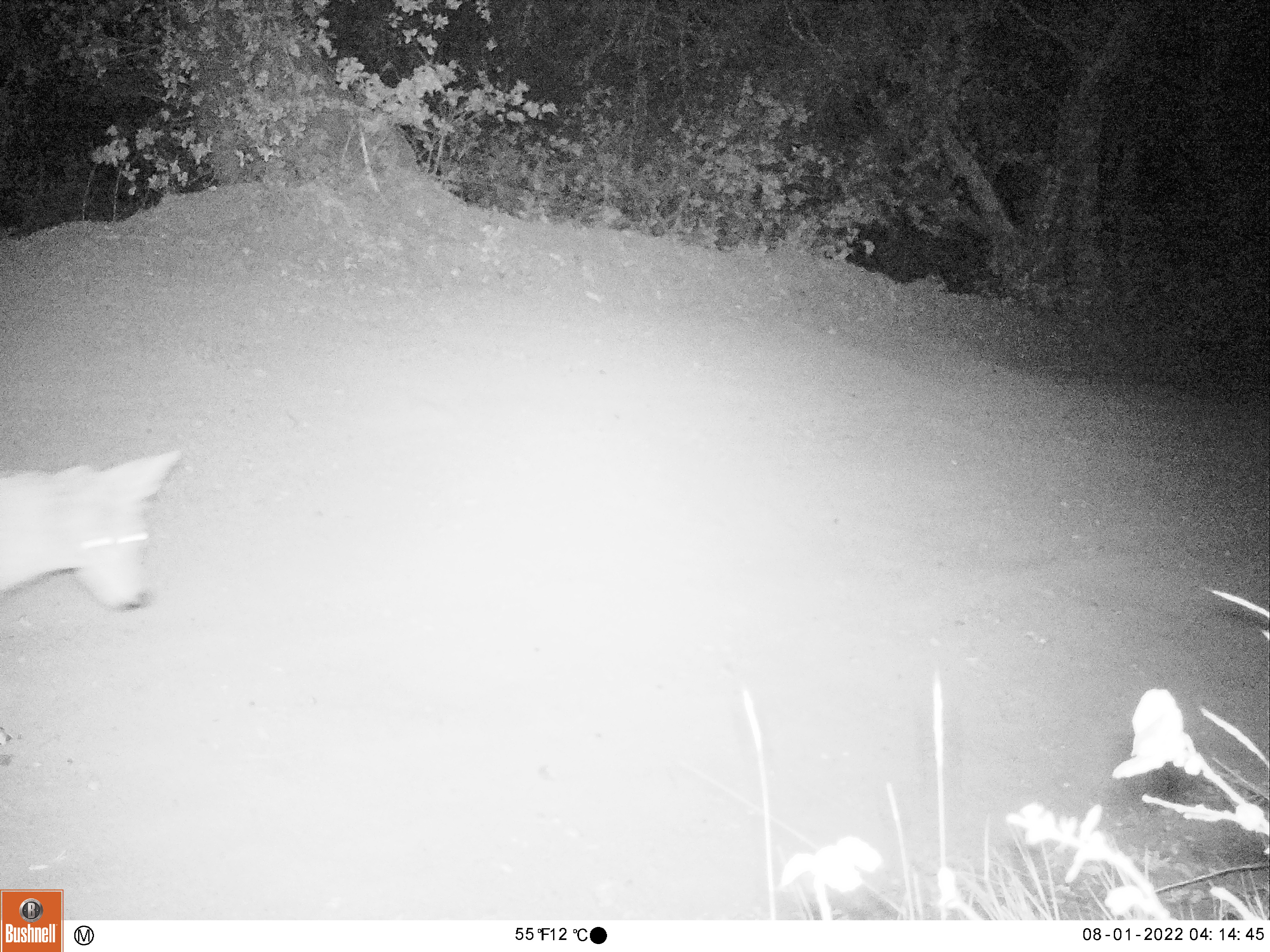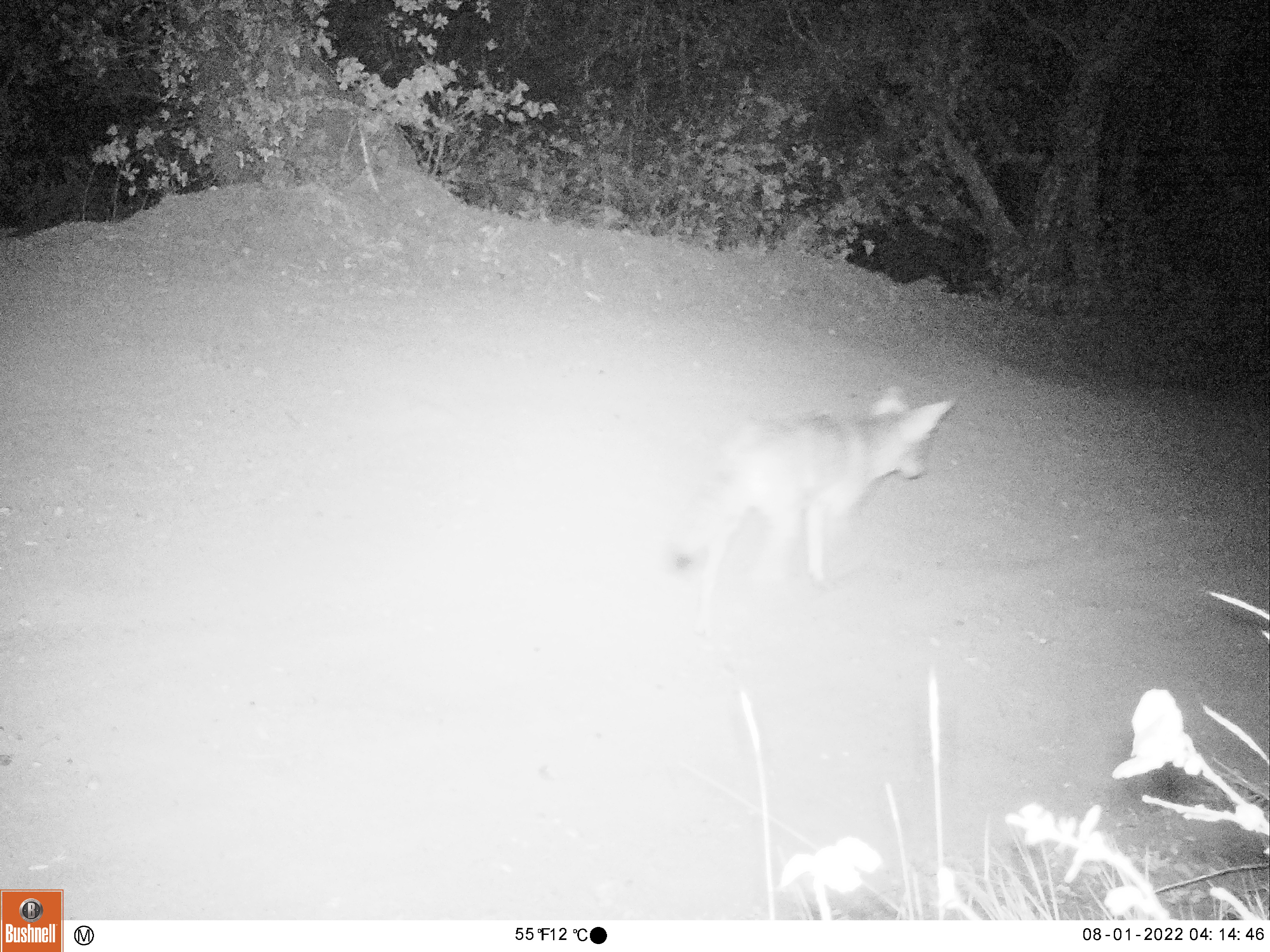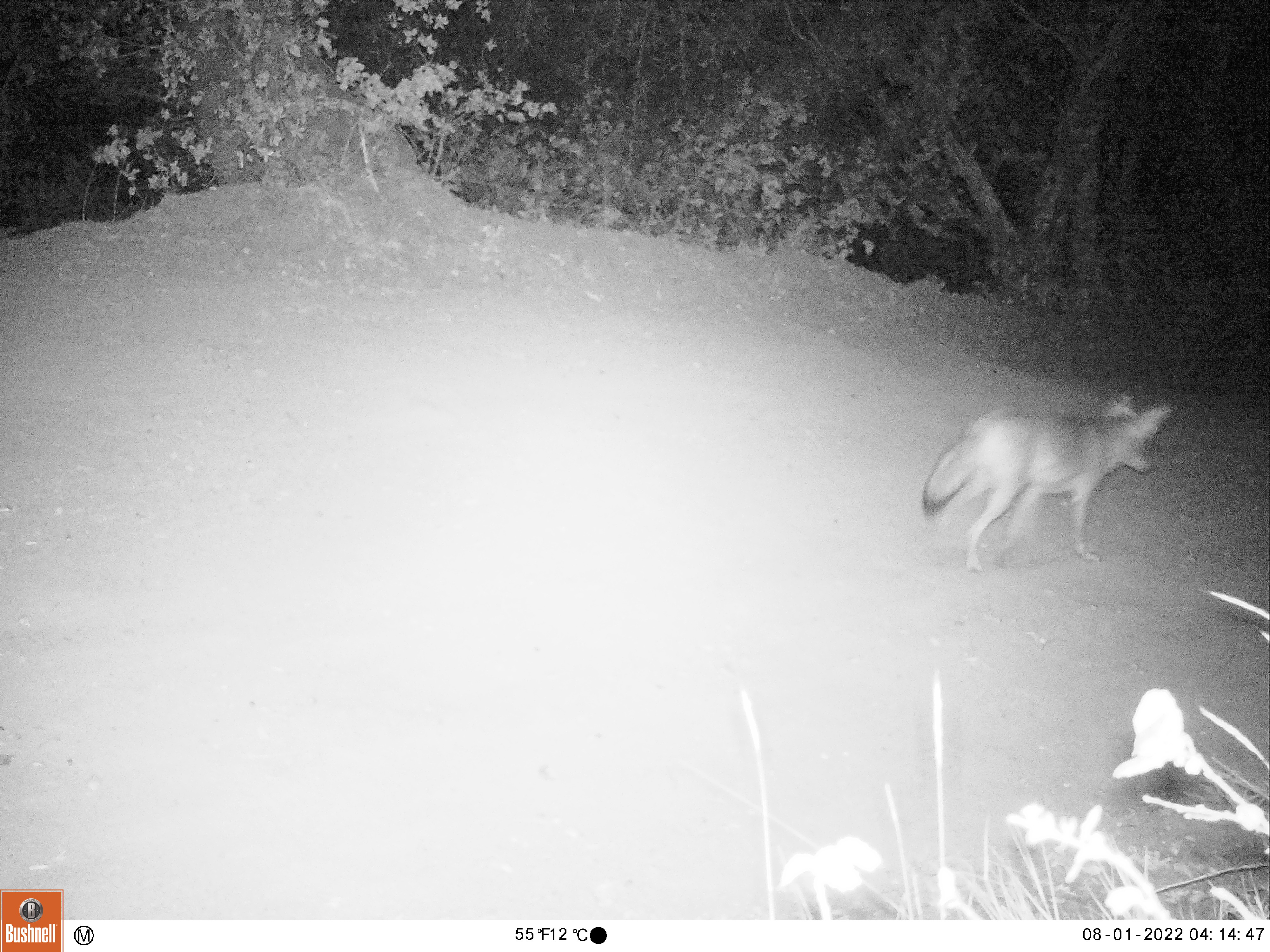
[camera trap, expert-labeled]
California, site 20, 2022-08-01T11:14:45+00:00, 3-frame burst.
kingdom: Animalia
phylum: Chordata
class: Mammalia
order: Carnivora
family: Canidae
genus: Canis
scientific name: Canis latrans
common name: coyote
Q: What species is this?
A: Coyote (Canis latrans).